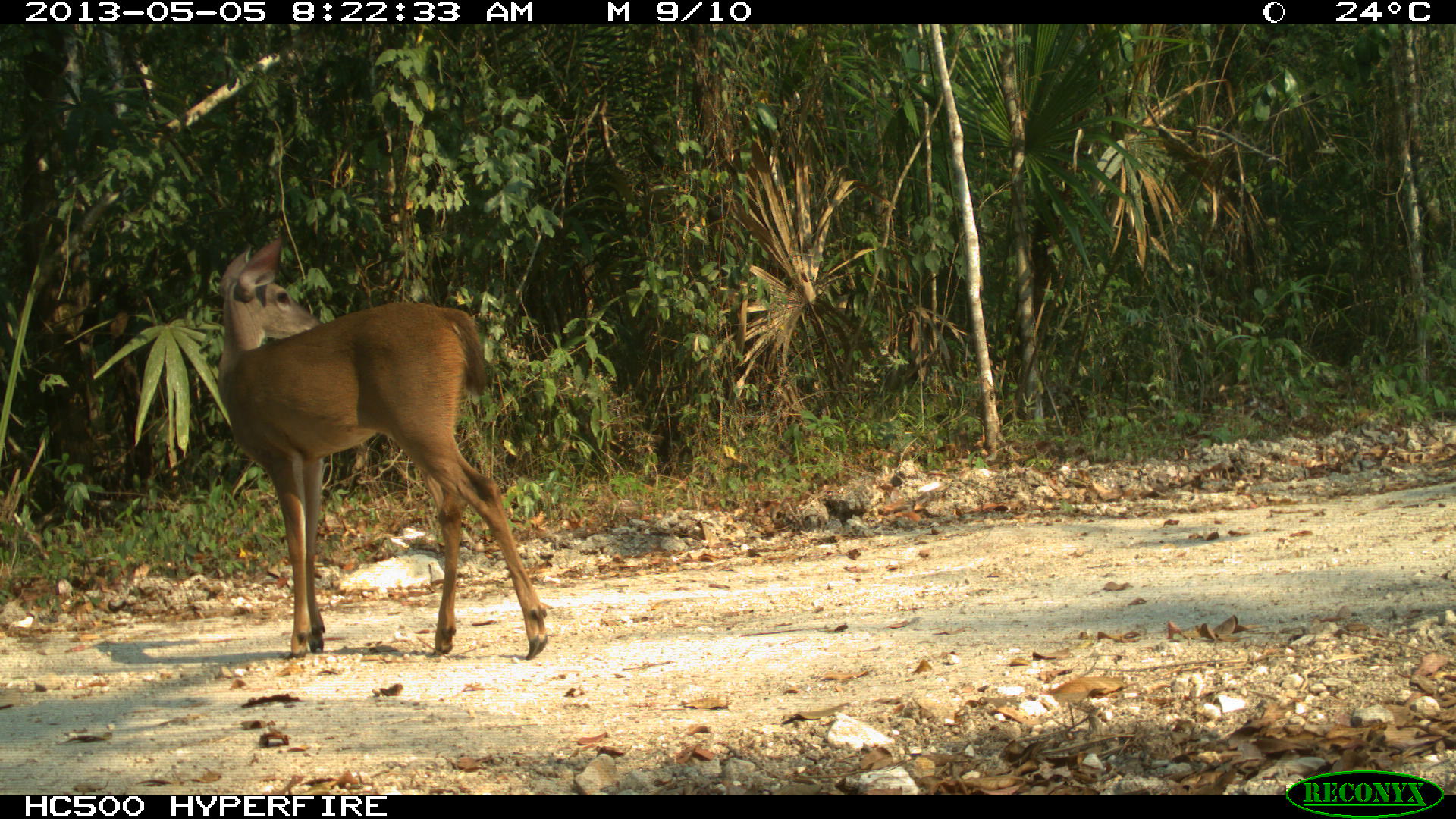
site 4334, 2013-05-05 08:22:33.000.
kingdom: Animalia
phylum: Chordata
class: Mammalia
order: Artiodactyla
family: Cervidae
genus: Odocoileus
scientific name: Odocoileus virginianus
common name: white-tailed deer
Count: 1.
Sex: female.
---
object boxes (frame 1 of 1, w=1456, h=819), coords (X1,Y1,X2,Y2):
odocoileus virginianus: (214,233,547,658)